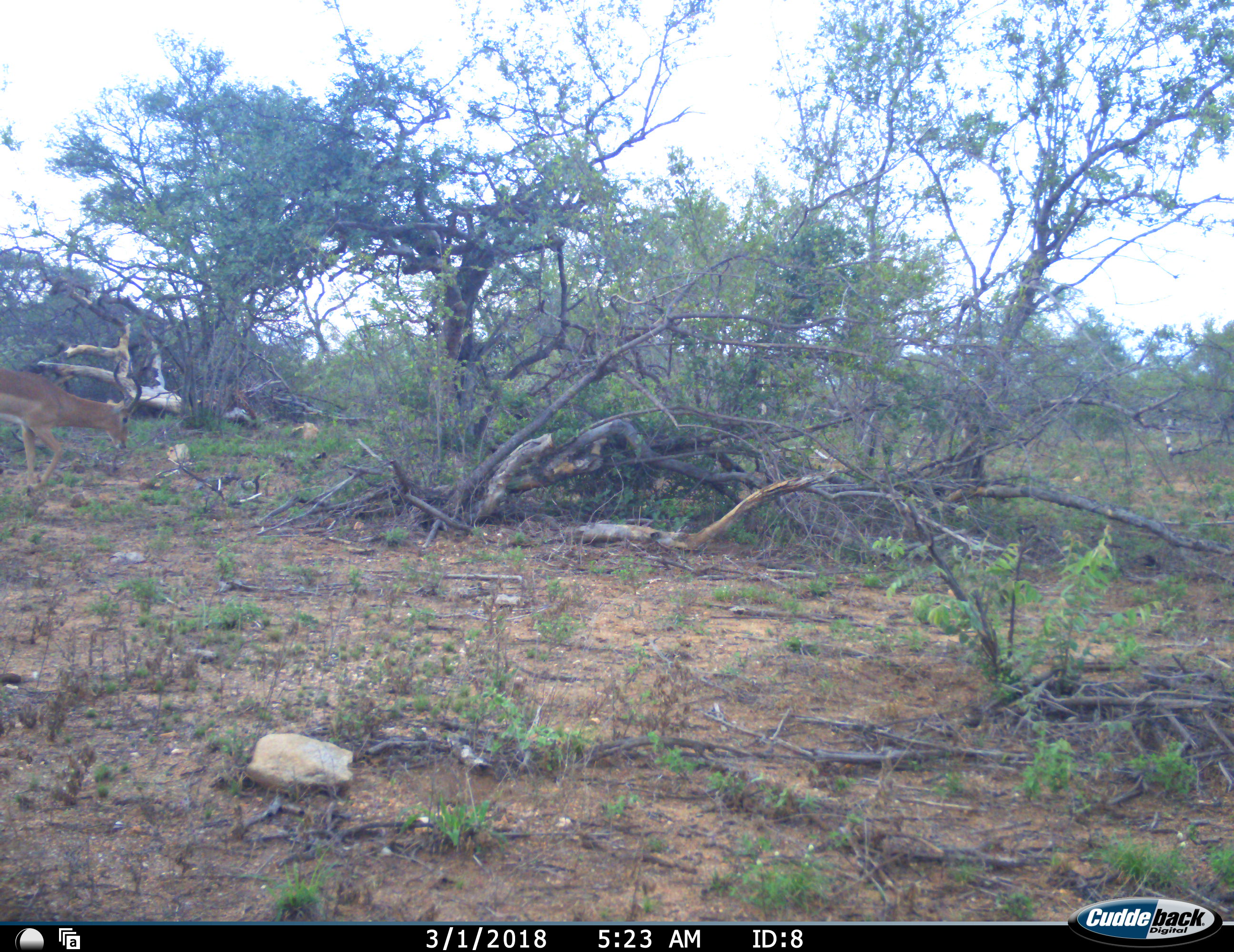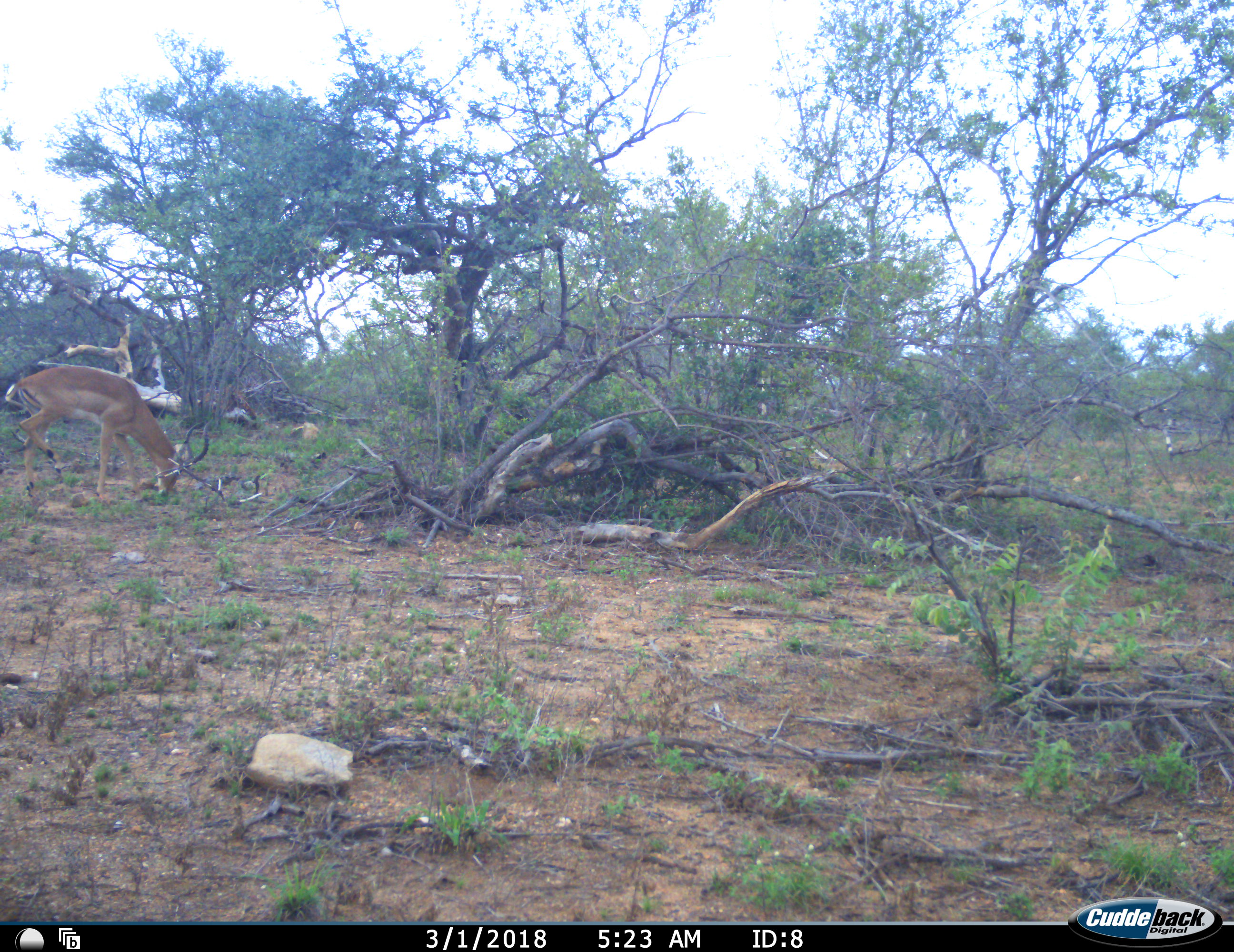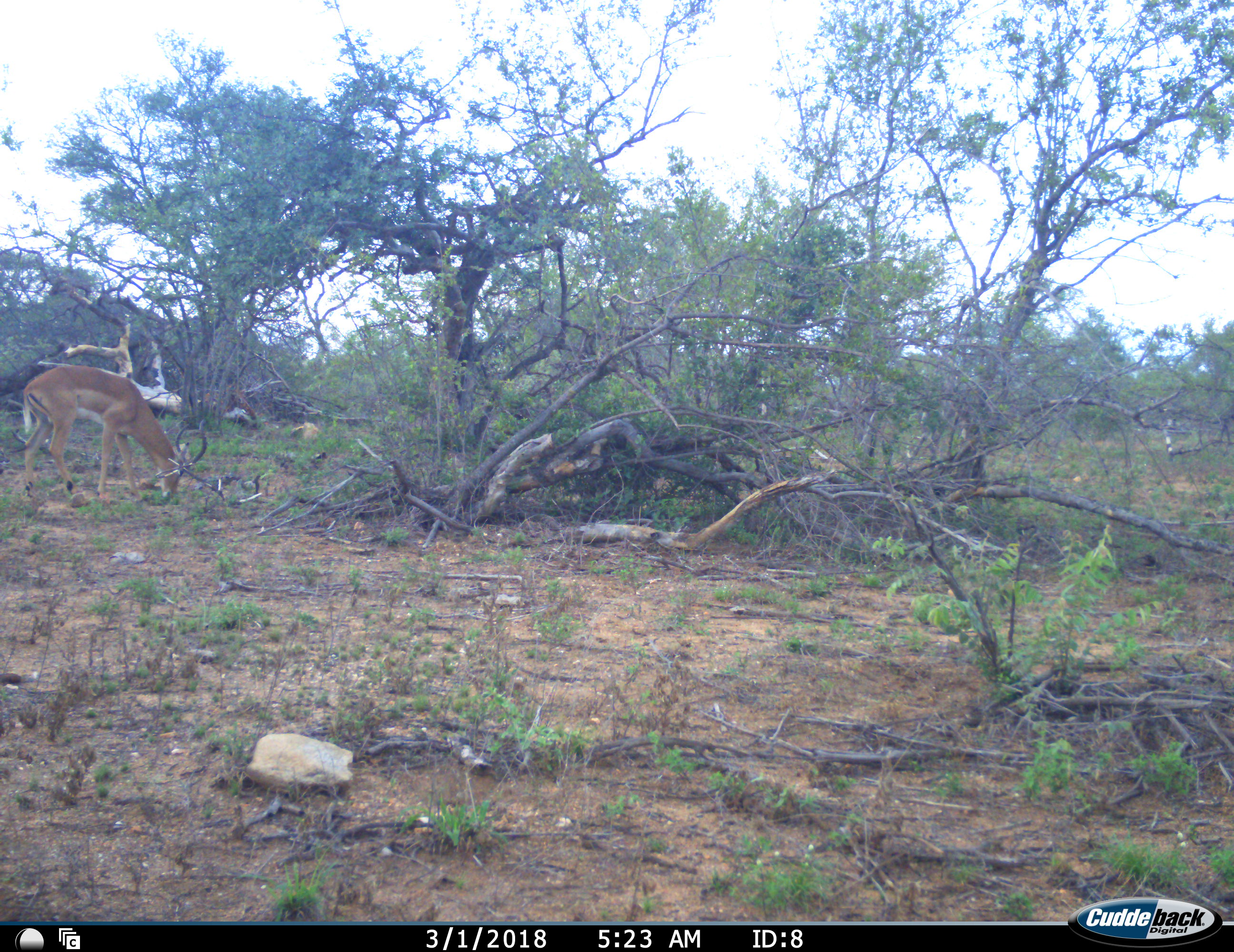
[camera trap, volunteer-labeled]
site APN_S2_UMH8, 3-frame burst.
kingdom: Animalia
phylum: Chordata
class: Mammalia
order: Artiodactyla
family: Bovidae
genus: Aepyceros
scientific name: Aepyceros melampus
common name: impala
Impala (Aepyceros melampus), count 1. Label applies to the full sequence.